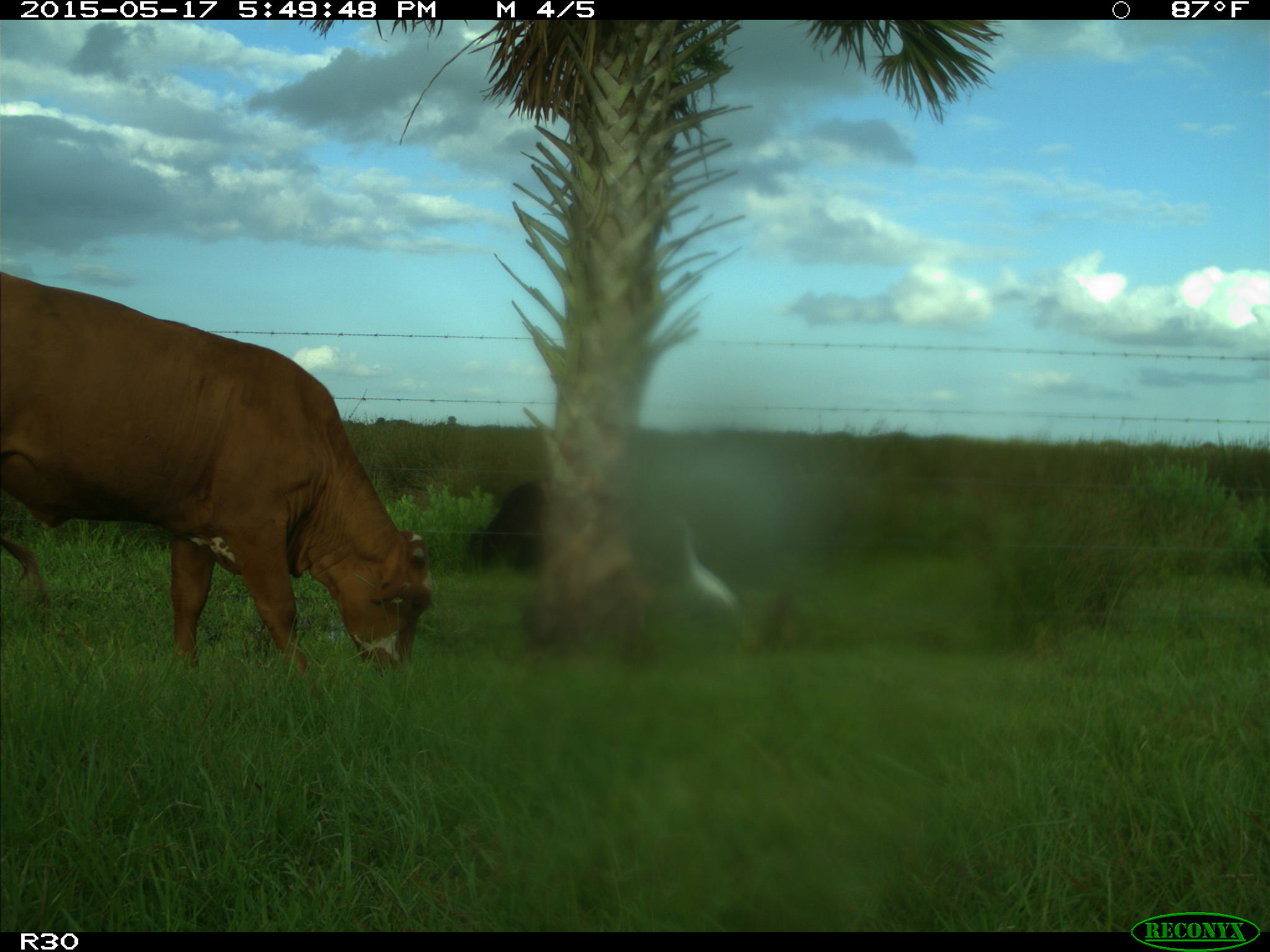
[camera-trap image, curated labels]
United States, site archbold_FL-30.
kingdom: Animalia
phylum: Chordata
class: Mammalia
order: Artiodactyla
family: Bovidae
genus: Bos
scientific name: Bos taurus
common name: domestic cow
Bos taurus (domestic cow).